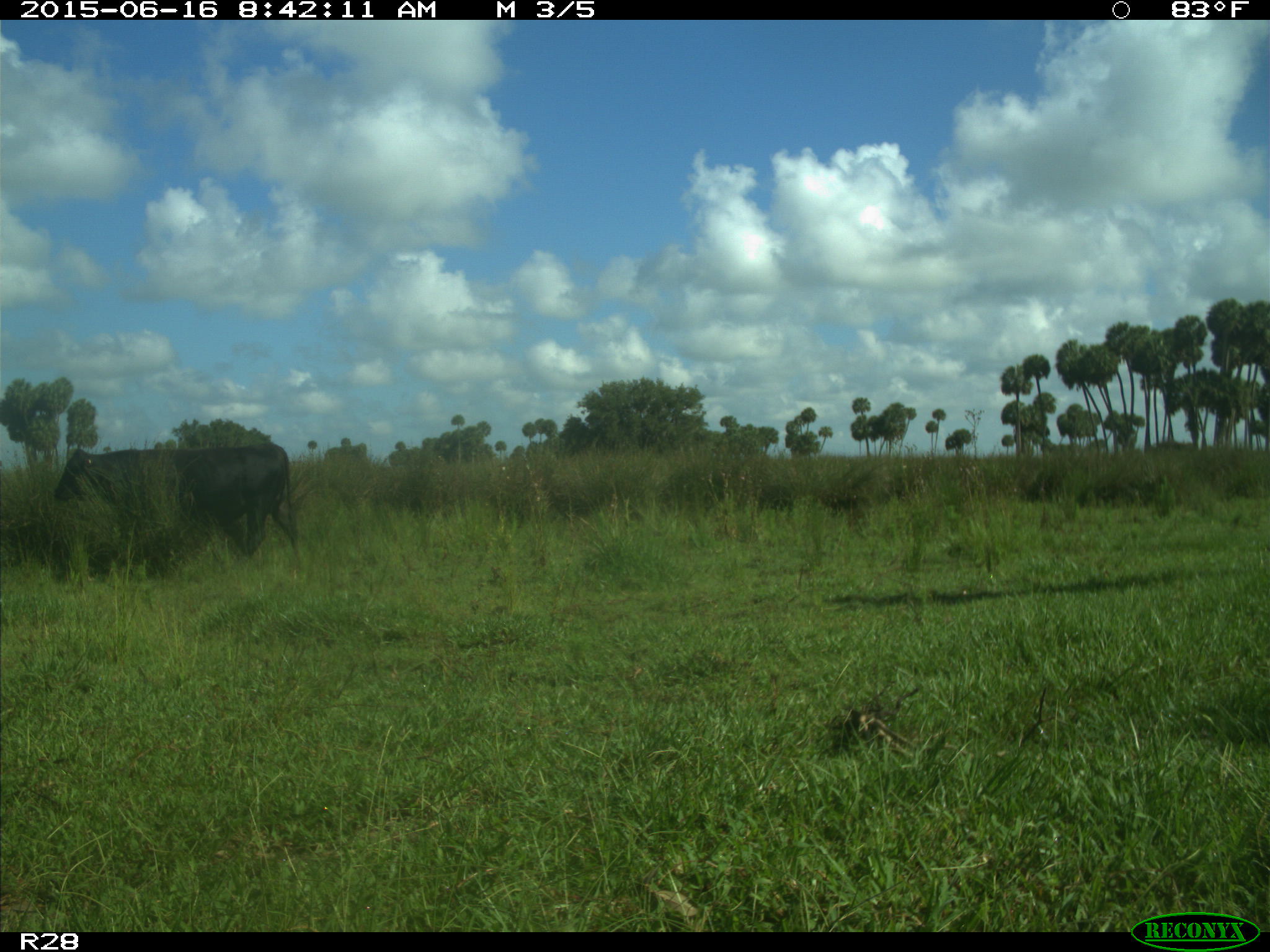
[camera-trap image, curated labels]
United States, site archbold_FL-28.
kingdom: Animalia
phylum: Chordata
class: Mammalia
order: Artiodactyla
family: Bovidae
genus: Bos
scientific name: Bos taurus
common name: domestic cow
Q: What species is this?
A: Bos taurus (domestic cow).